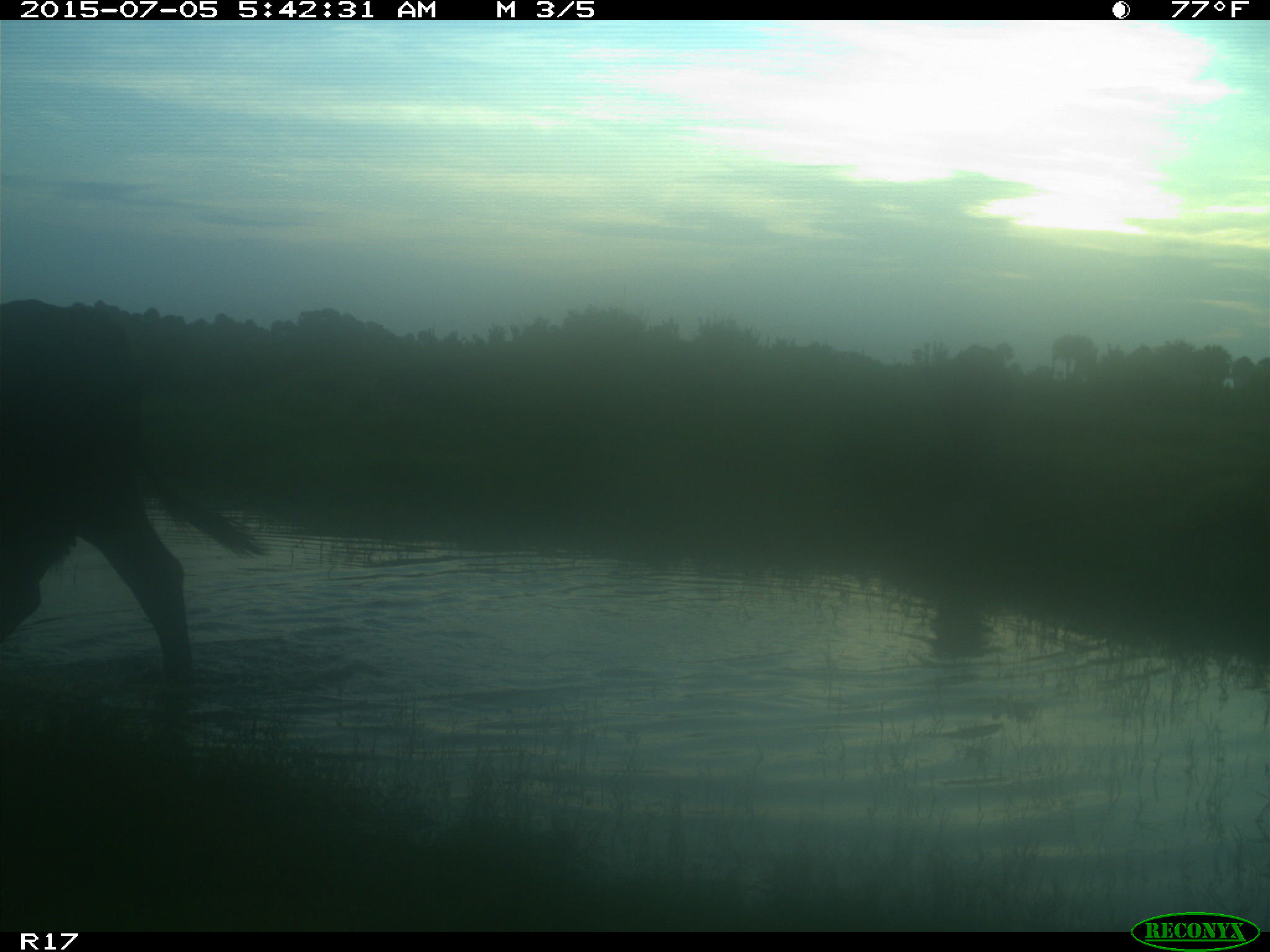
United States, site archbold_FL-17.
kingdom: Animalia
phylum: Chordata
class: Mammalia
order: Artiodactyla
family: Bovidae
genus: Bos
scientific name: Bos taurus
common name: domestic cow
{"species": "Bos taurus (domestic cow)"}